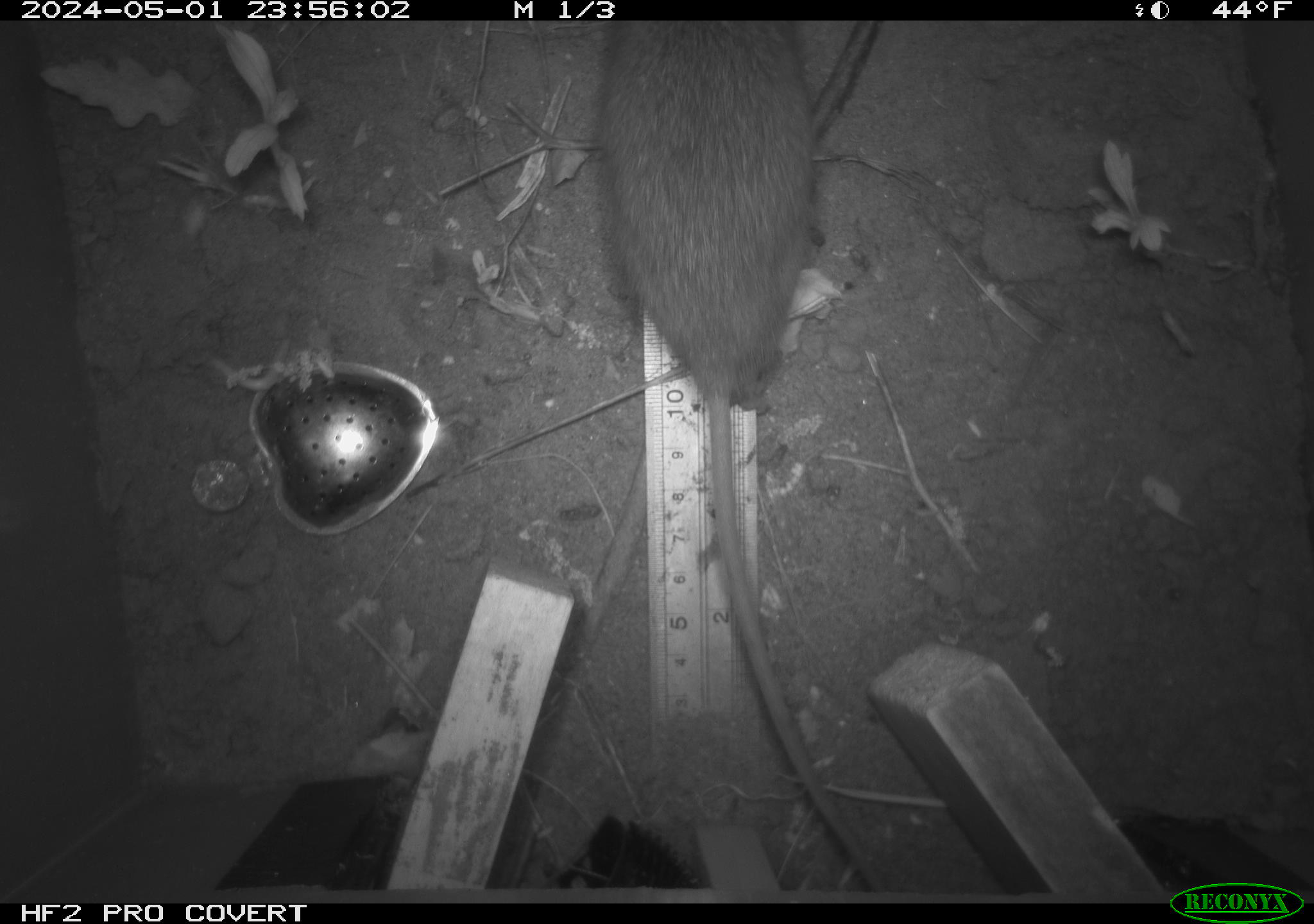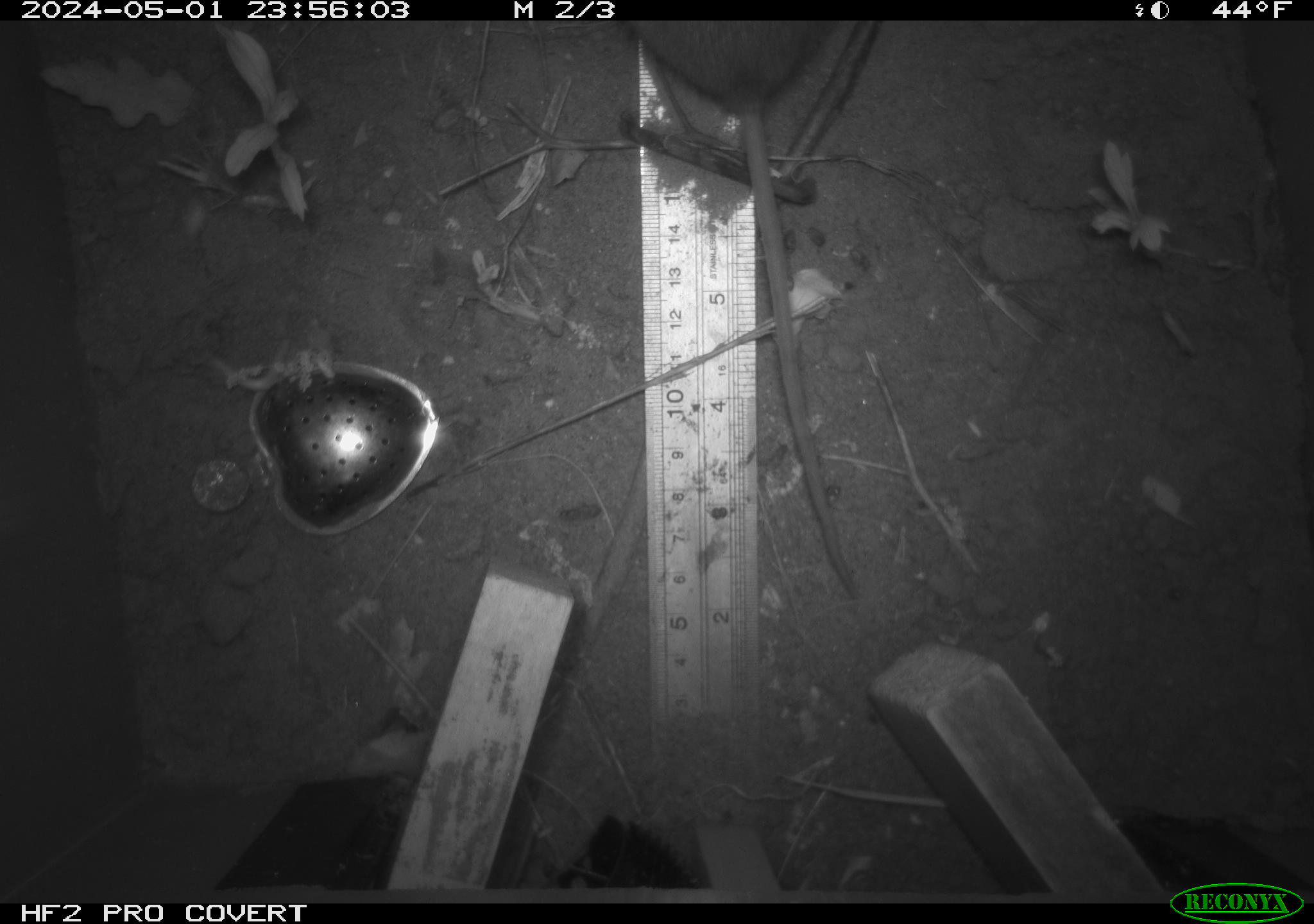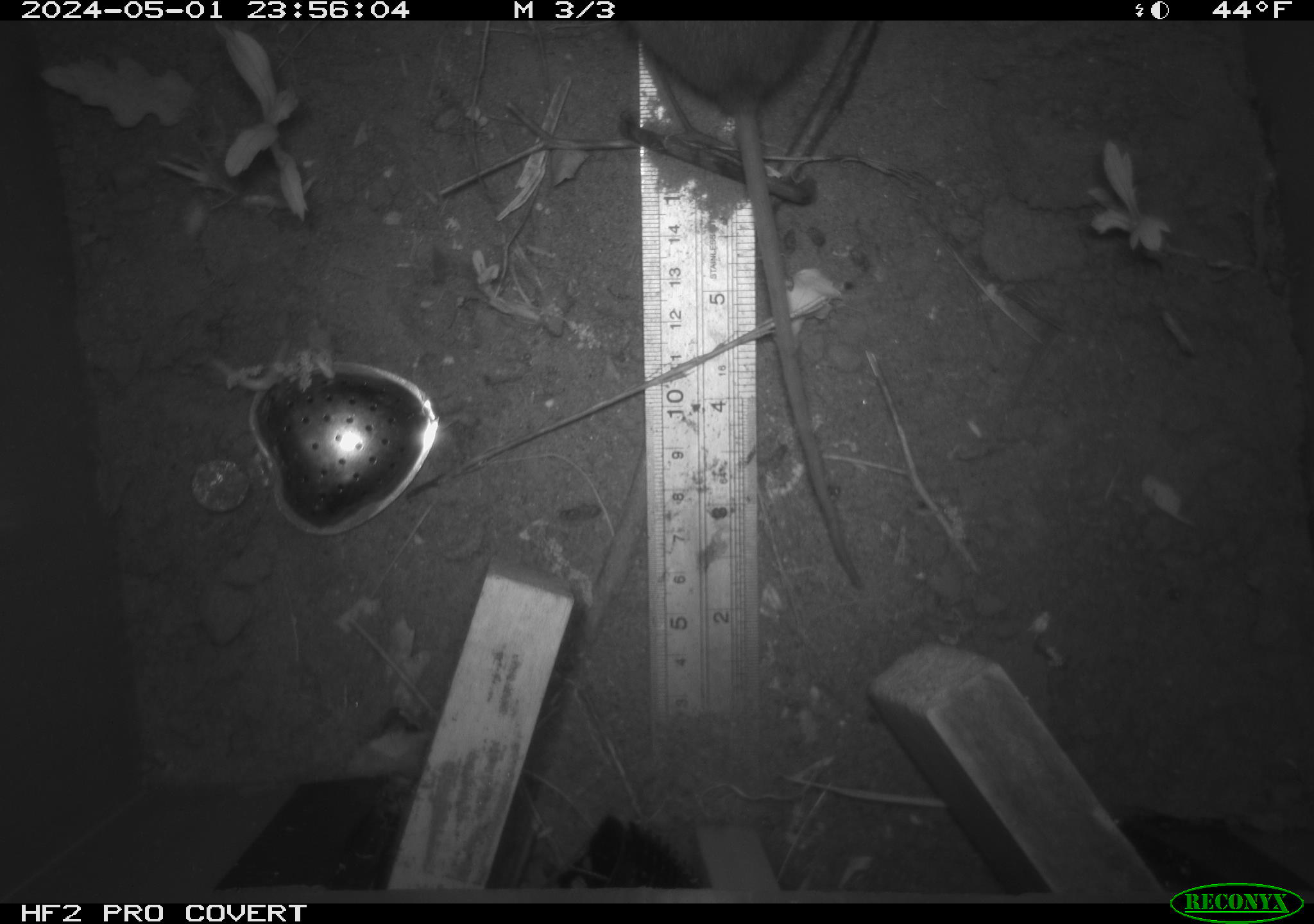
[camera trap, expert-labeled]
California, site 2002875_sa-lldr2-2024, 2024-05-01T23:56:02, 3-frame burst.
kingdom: Animalia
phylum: Chordata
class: Mammalia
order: Rodentia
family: Muridae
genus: Rattus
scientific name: Rattus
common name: rat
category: rattus species